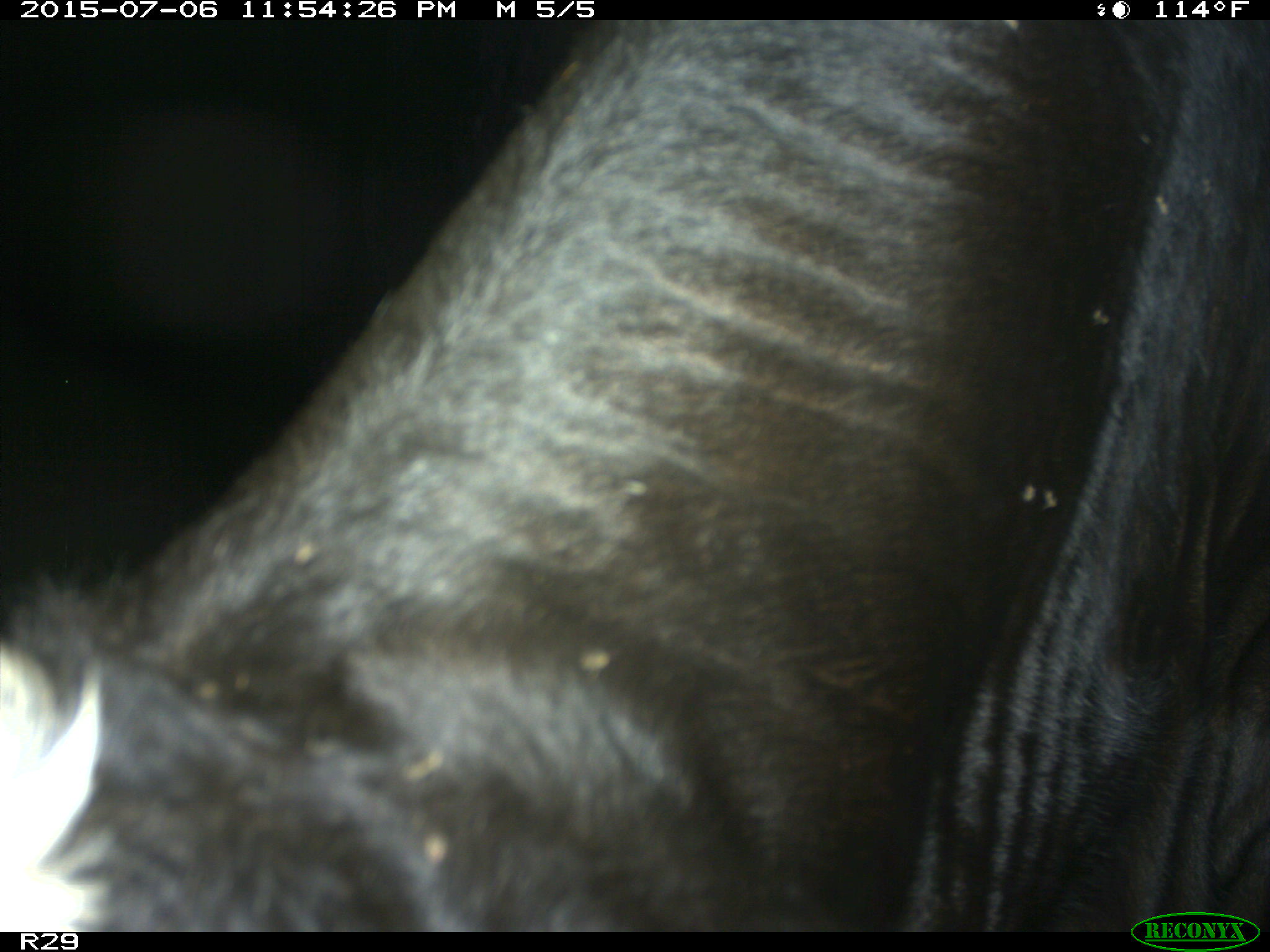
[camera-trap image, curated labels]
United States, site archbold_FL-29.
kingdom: Animalia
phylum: Chordata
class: Mammalia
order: Artiodactyla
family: Bovidae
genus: Bos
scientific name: Bos taurus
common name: domestic cow